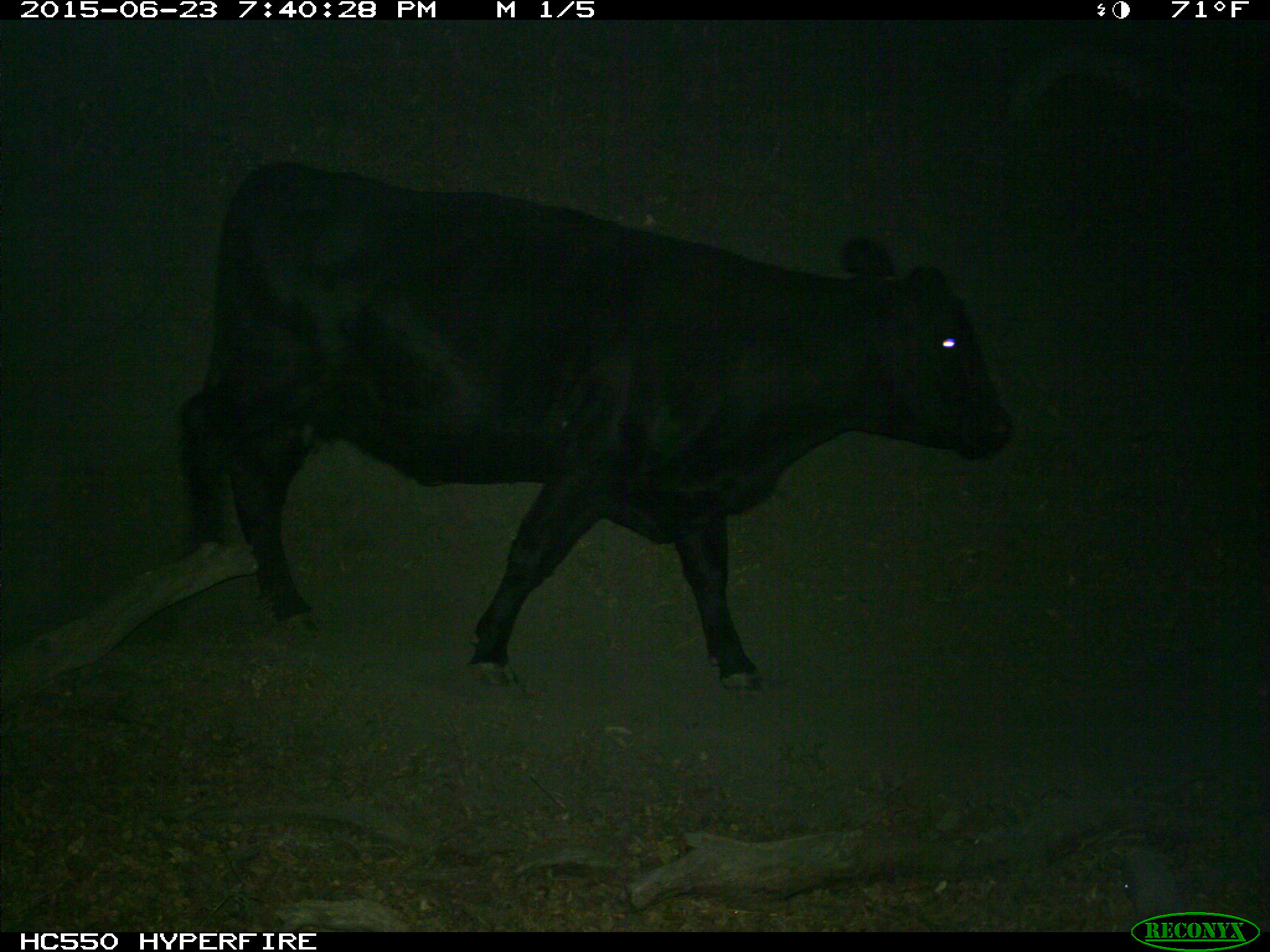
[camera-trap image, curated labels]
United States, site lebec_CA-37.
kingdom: Animalia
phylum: Chordata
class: Mammalia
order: Artiodactyla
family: Bovidae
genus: Bos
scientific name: Bos taurus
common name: domestic cow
Bos taurus (domestic cow).